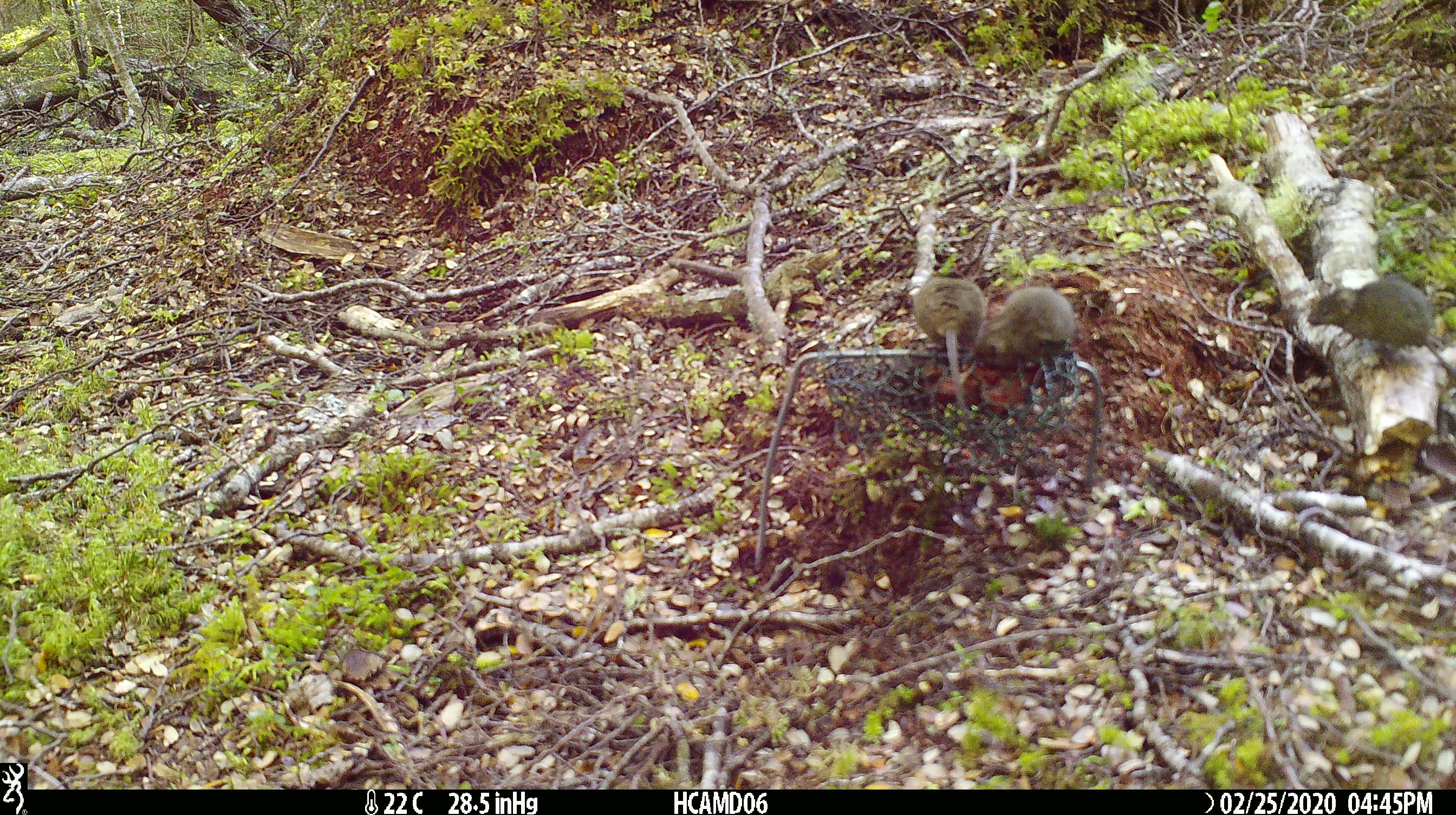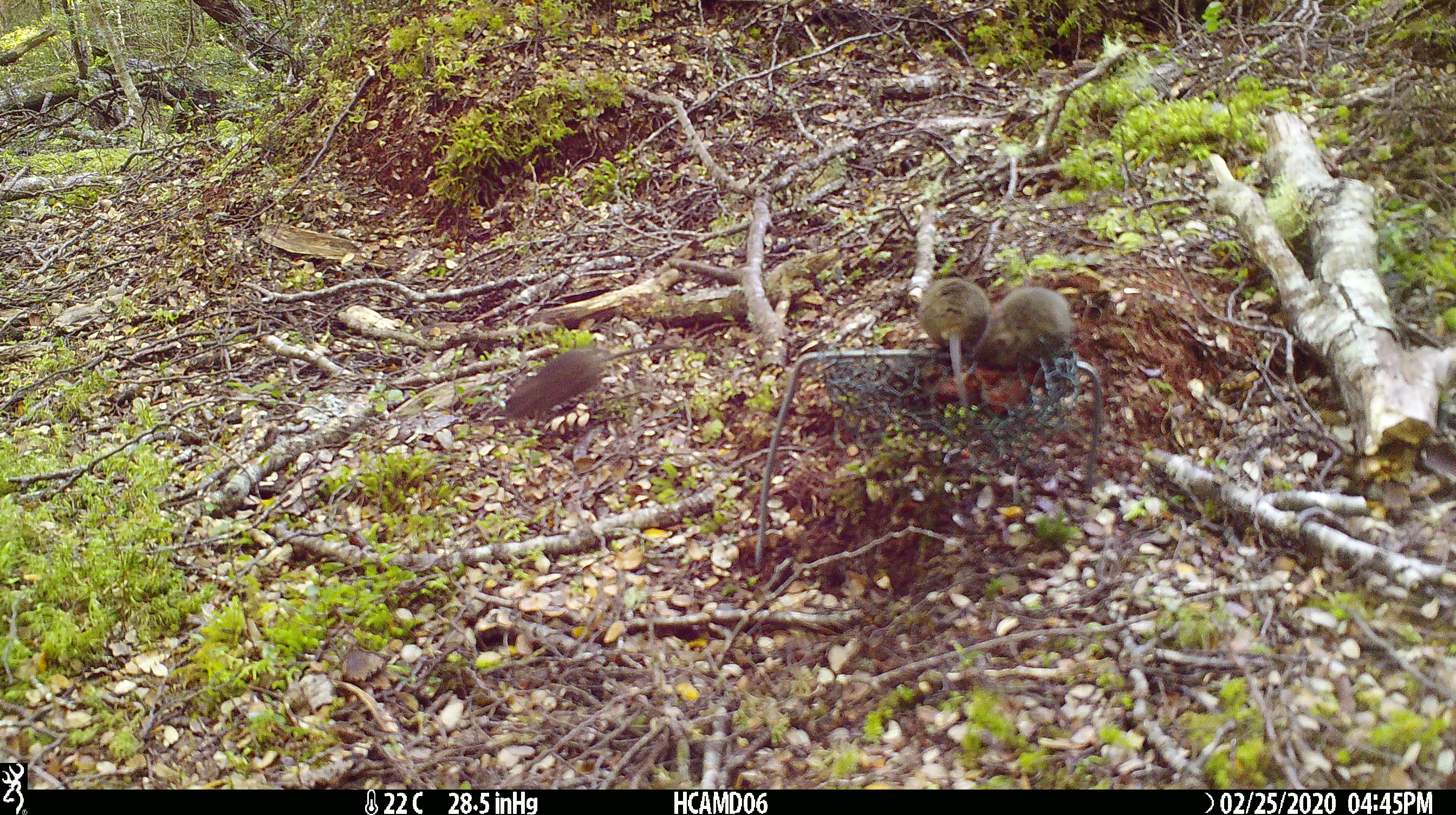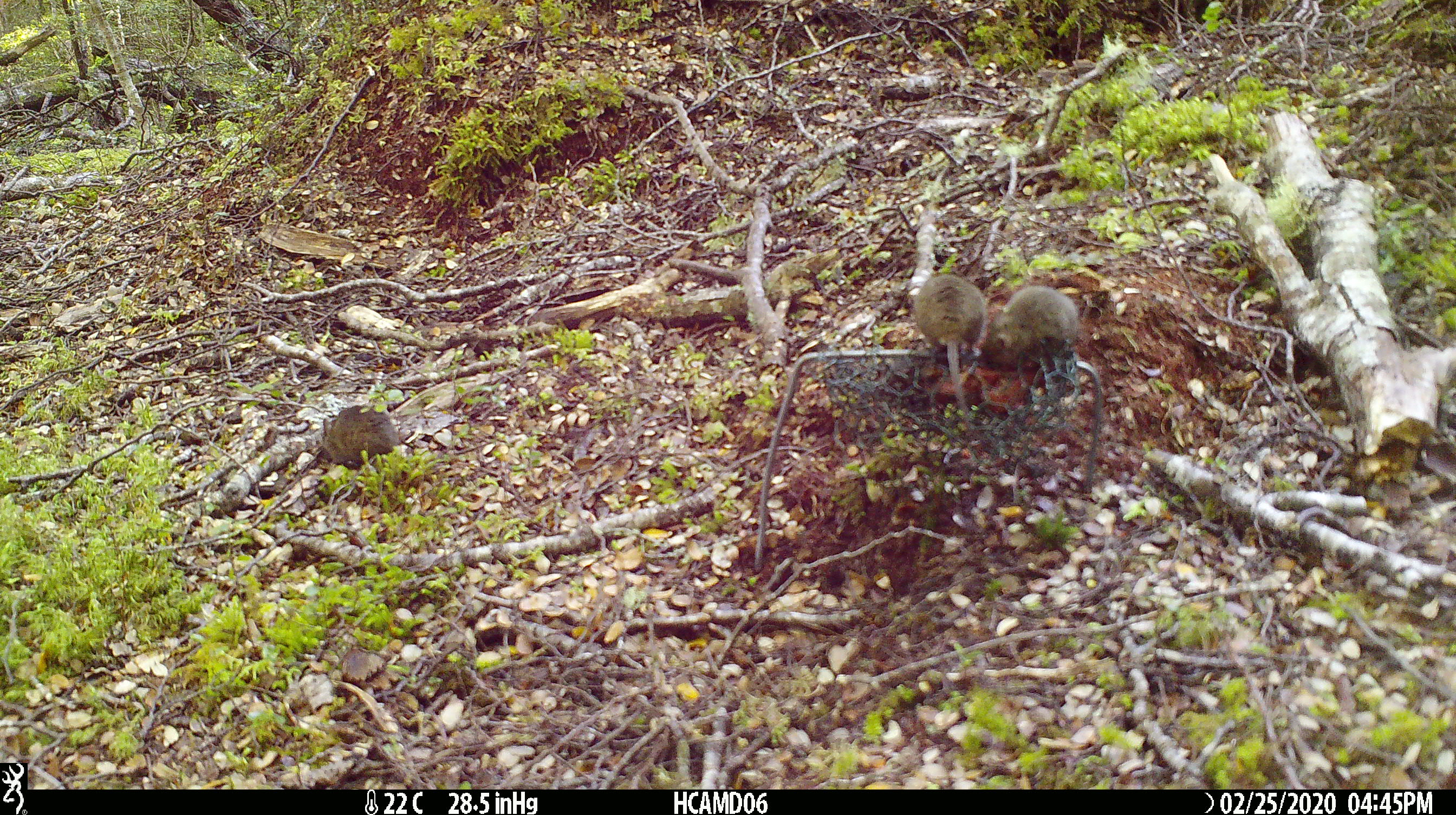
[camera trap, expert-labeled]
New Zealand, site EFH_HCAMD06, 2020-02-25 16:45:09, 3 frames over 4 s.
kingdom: Animalia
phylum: Chordata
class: Mammalia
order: Rodentia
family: Muridae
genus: Mus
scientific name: Mus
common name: mouse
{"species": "mouse (Mus)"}